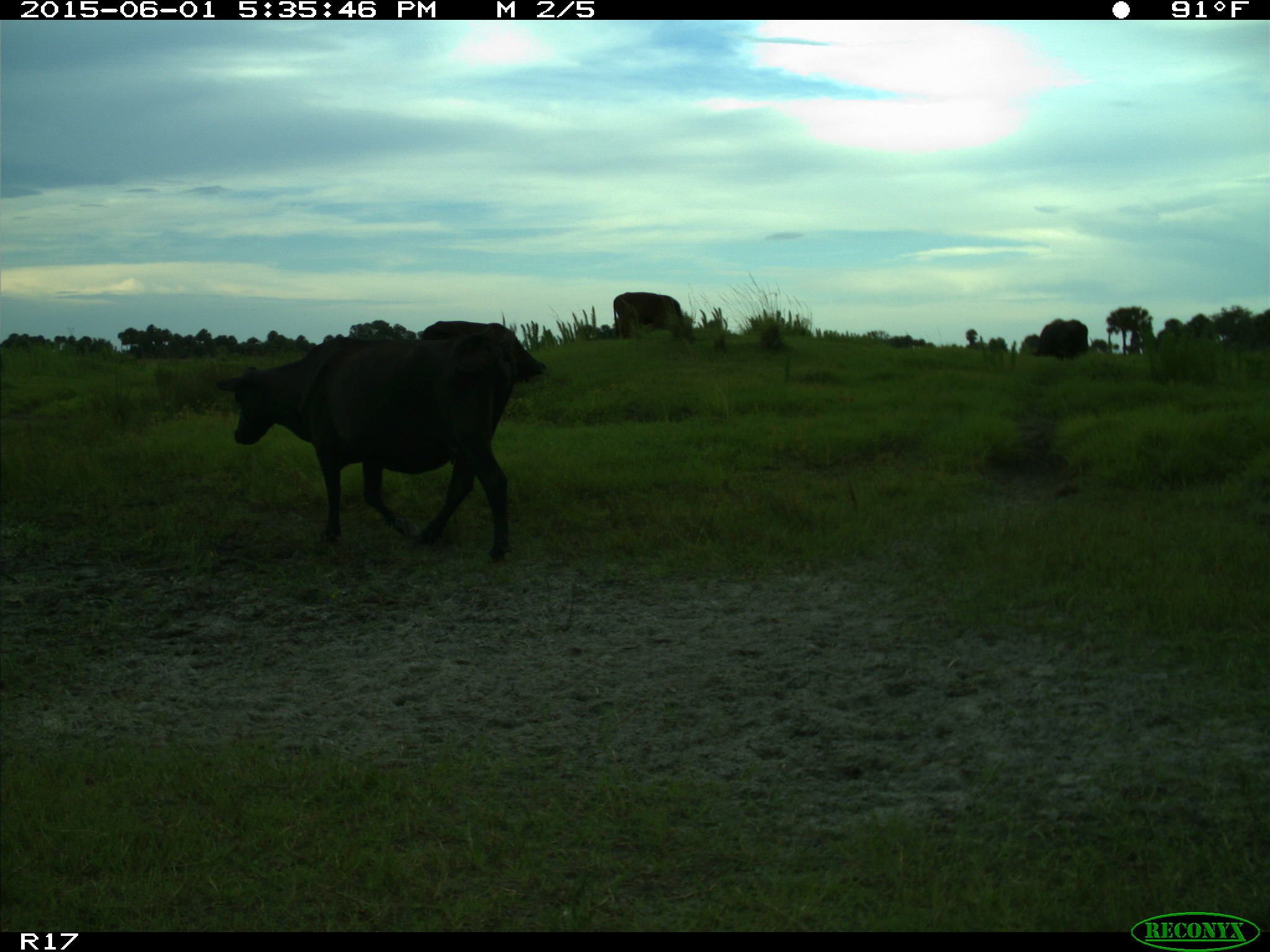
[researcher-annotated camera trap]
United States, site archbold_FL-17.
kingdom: Animalia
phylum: Chordata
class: Mammalia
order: Artiodactyla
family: Bovidae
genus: Bos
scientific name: Bos taurus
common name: domestic cow